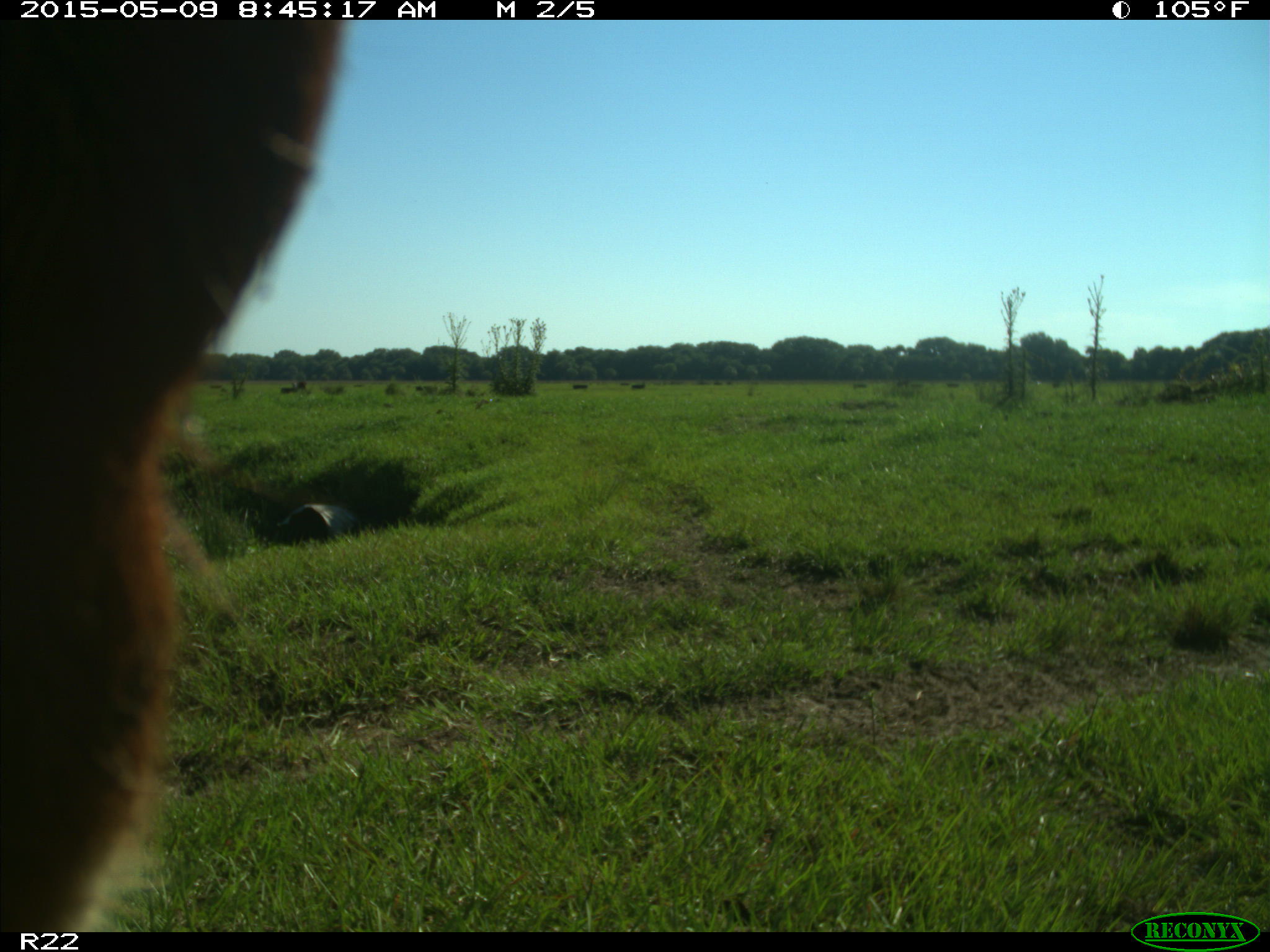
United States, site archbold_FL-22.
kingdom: Animalia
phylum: Chordata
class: Mammalia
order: Artiodactyla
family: Bovidae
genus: Bos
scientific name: Bos taurus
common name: domestic cow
Bos taurus (domestic cow).